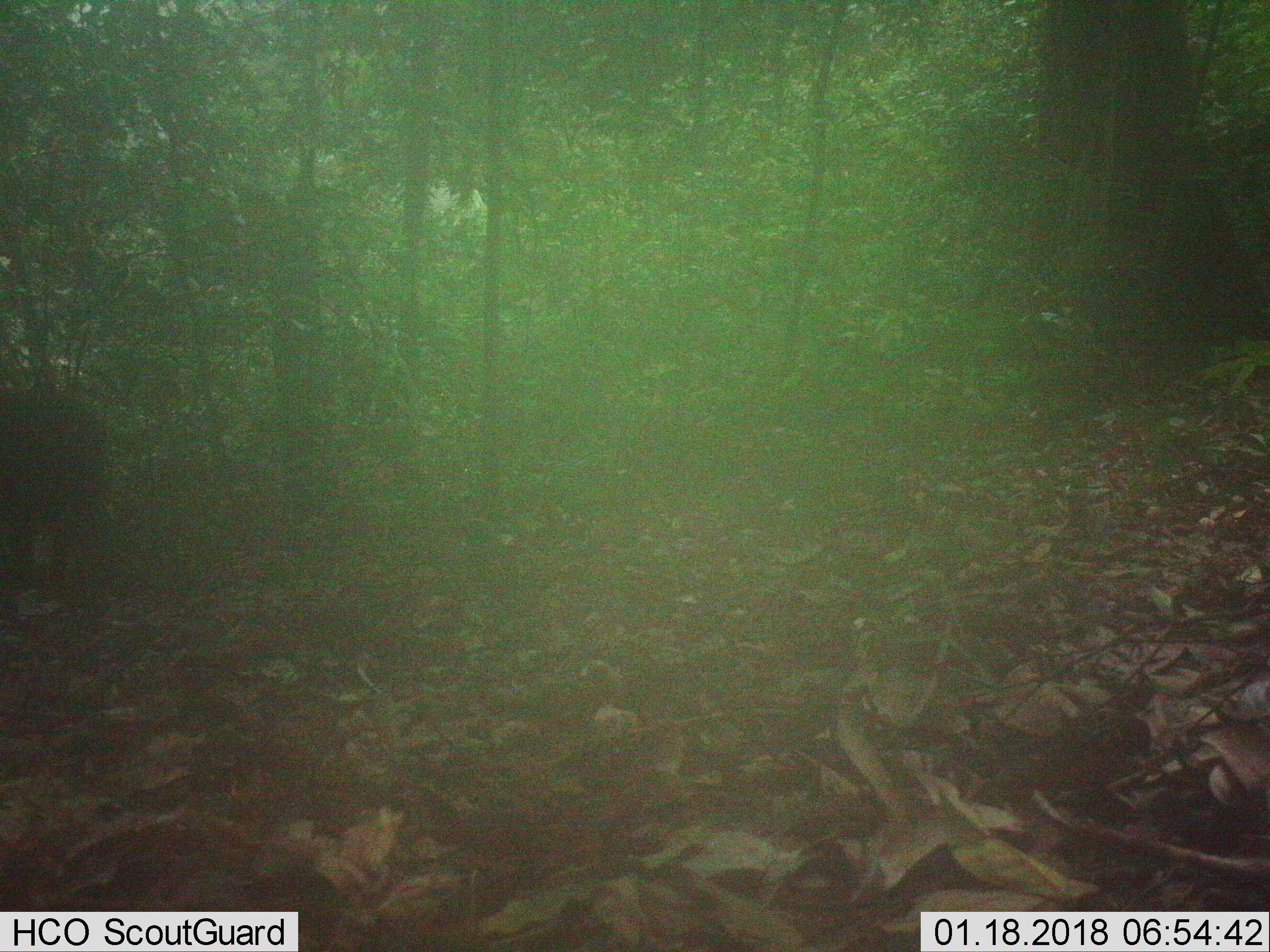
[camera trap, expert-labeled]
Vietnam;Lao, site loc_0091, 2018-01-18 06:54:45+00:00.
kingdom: Animalia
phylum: Chordata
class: Mammalia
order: Artiodactyla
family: Suidae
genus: Sus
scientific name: Sus scrofa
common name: eurasian wild pig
Eurasian wild pig (Sus scrofa). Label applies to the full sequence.